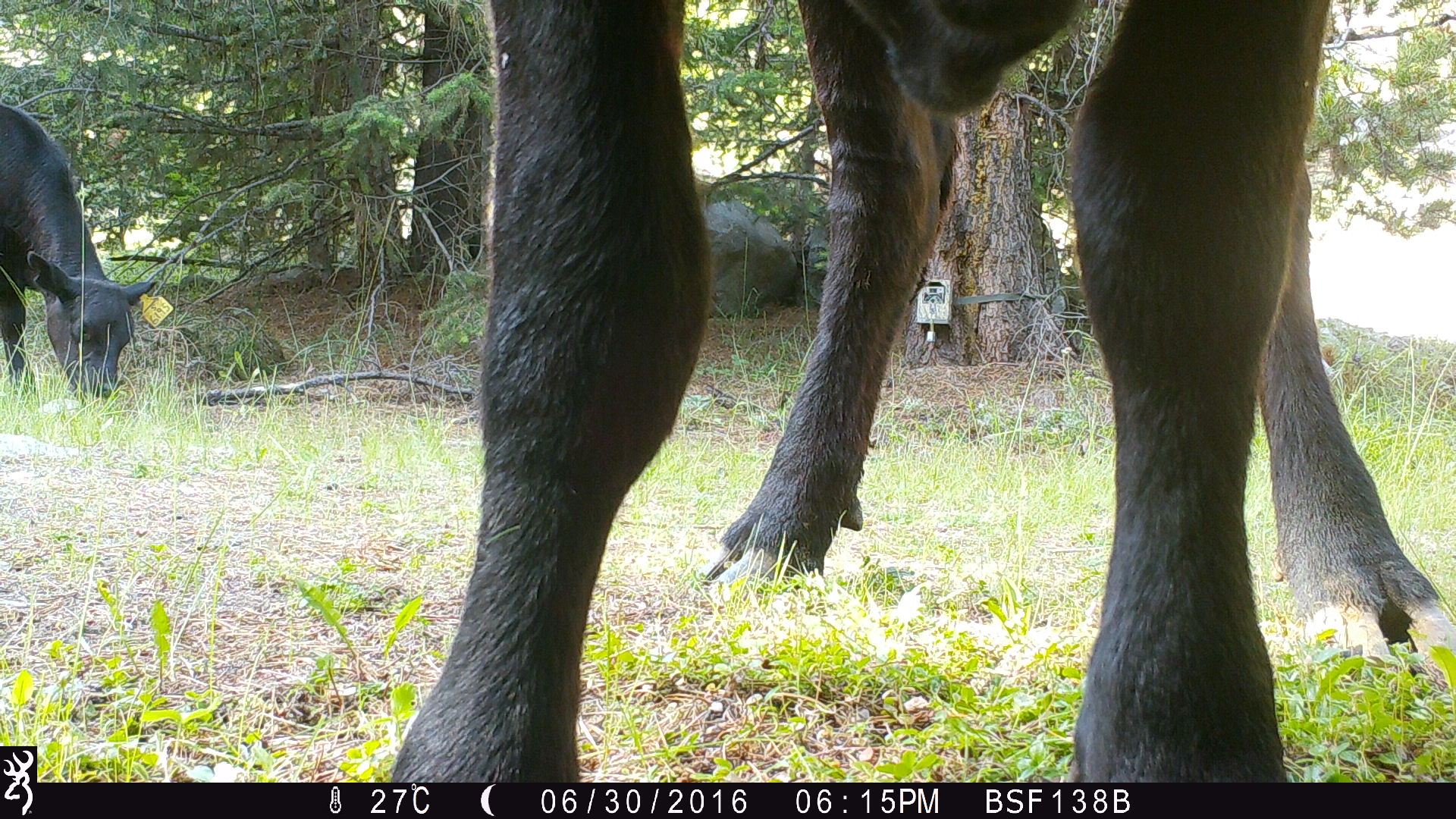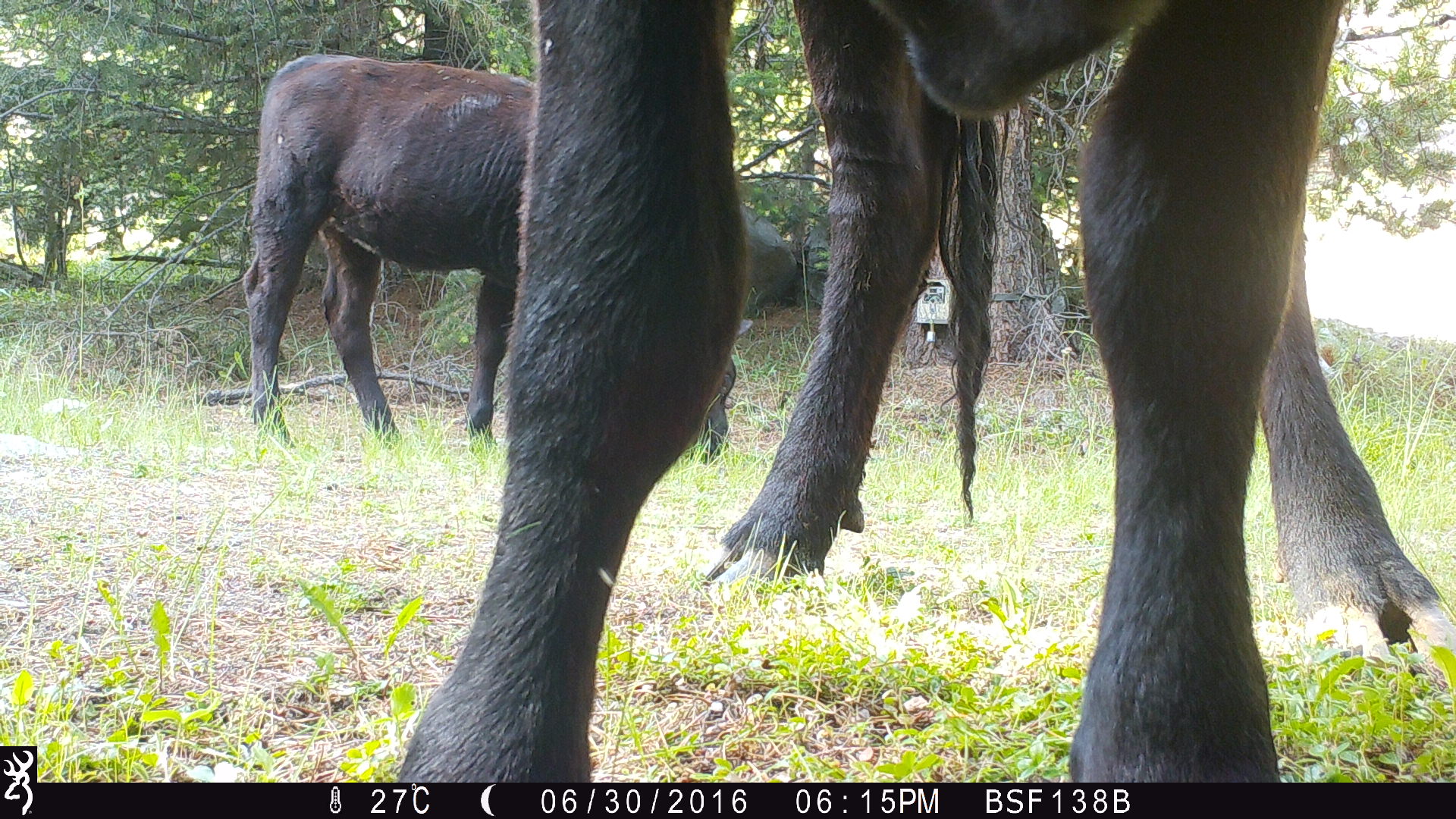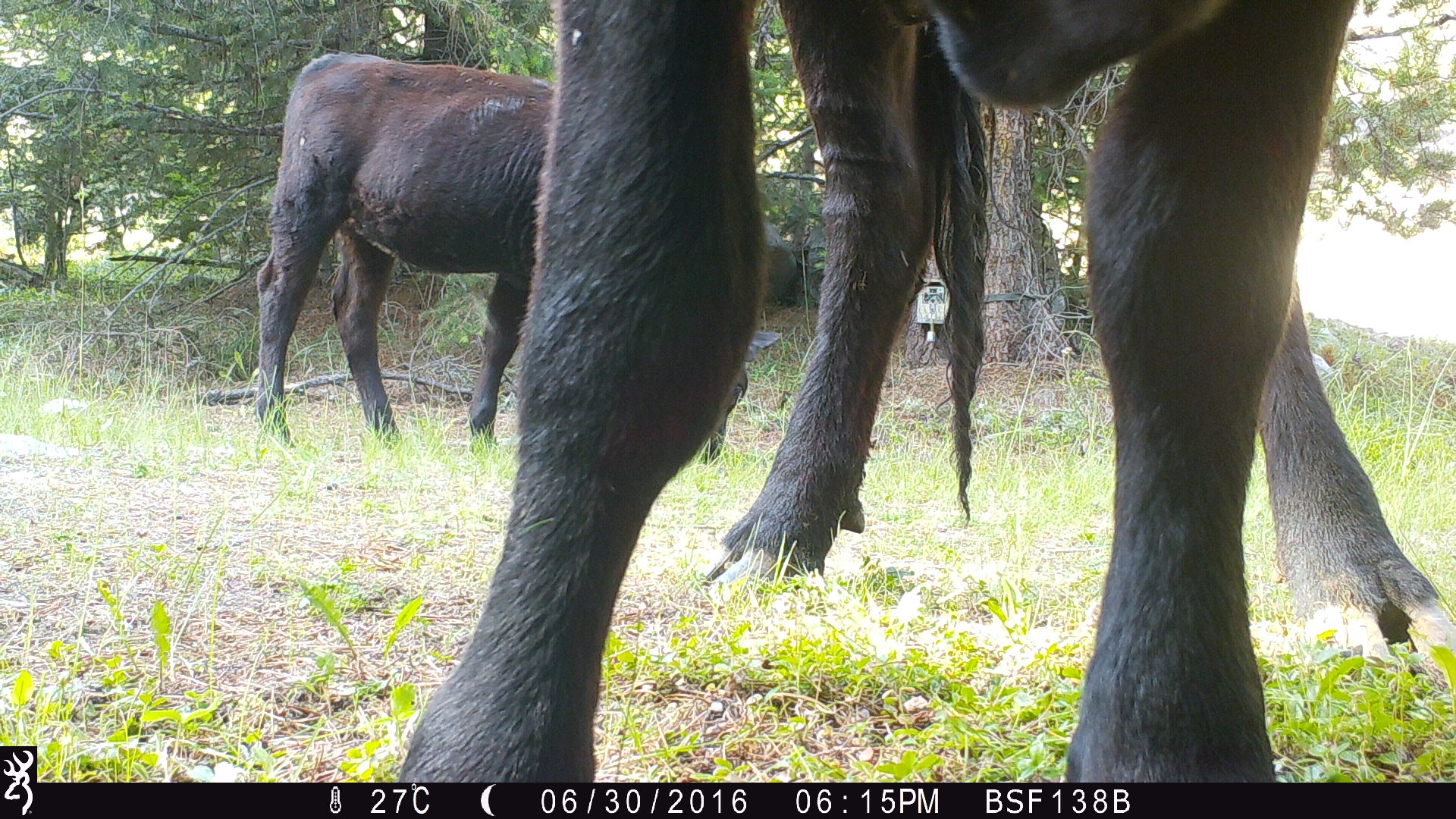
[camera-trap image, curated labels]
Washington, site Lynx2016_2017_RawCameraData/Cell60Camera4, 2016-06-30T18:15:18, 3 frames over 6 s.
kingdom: Animalia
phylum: Chordata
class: Mammalia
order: Artiodactyla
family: Bovidae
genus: Bos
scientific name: Bos taurus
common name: domestic cattle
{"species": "domestic cattle (Bos taurus)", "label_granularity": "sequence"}